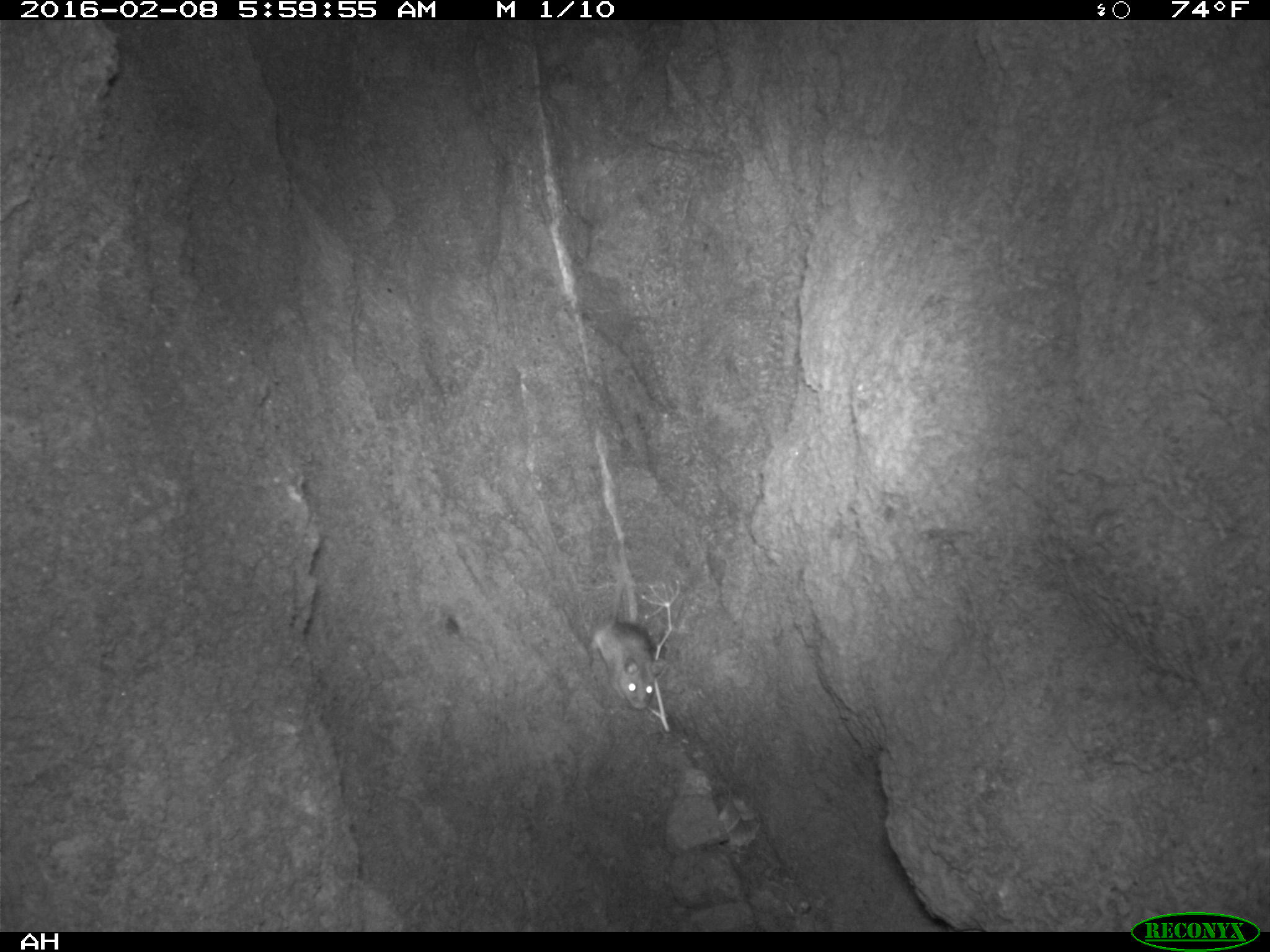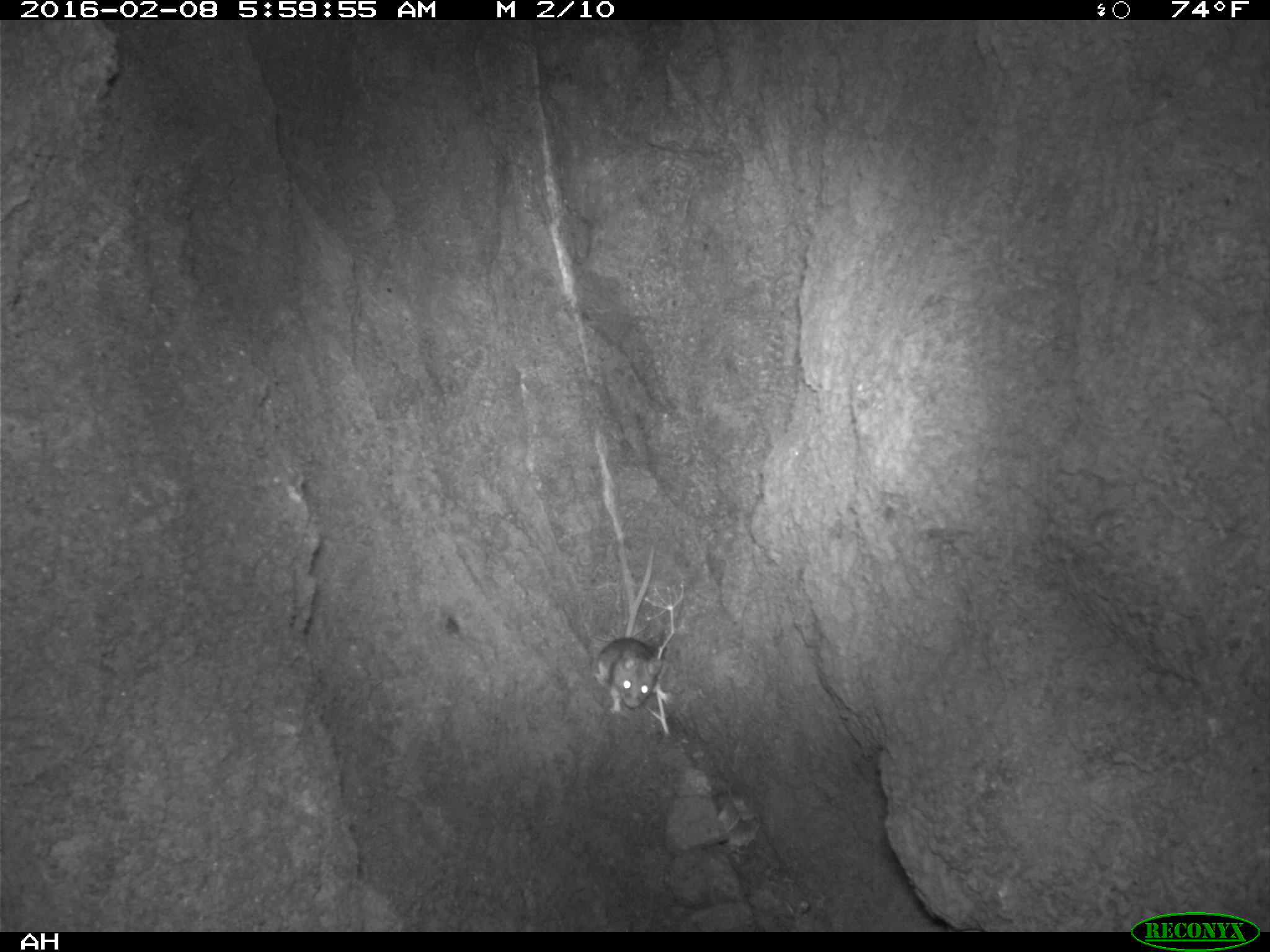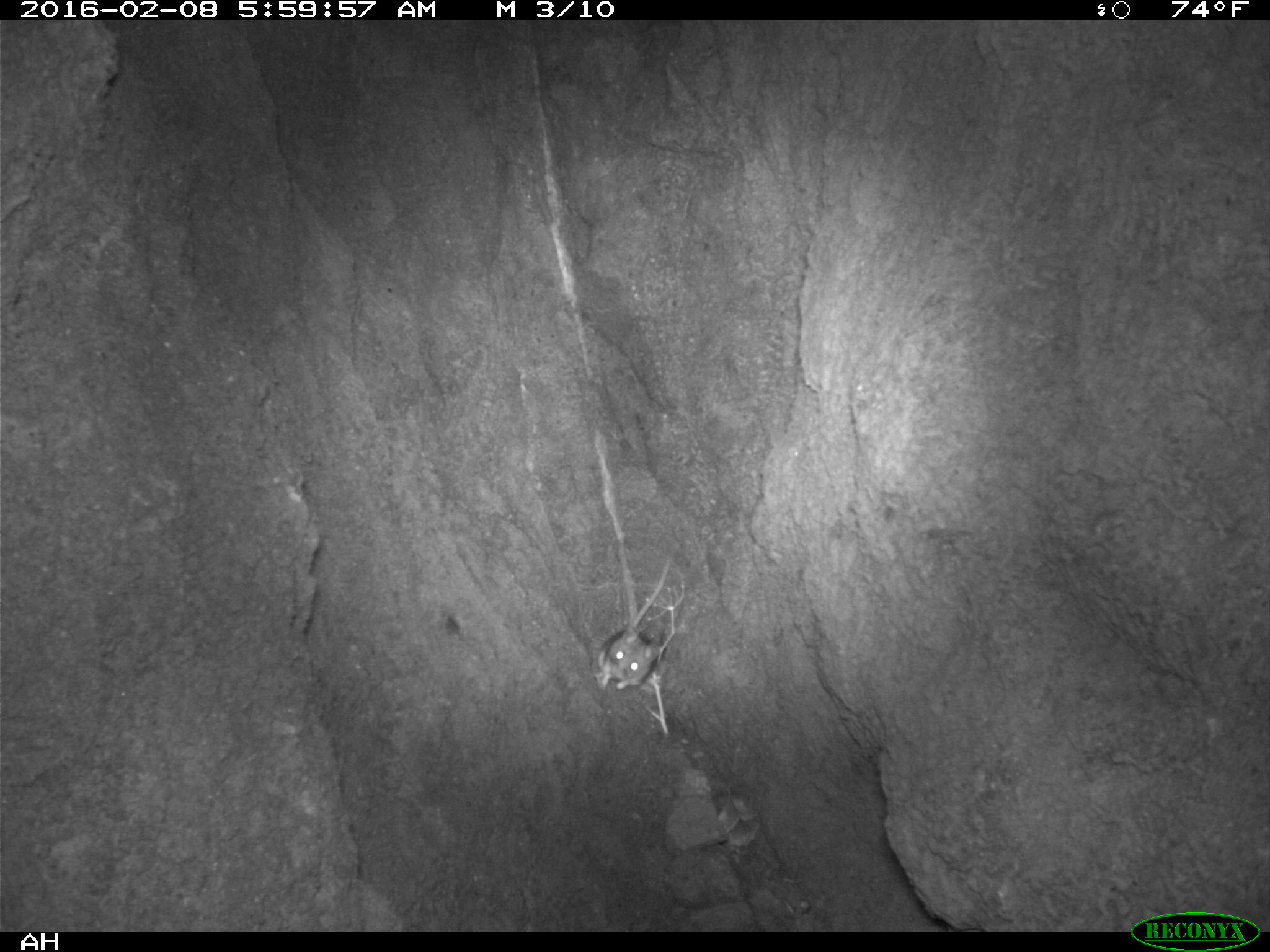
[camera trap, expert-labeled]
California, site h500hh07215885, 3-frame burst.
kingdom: Animalia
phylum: Chordata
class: Mammalia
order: Rodentia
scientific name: Rodentia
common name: rodent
Rodent (Rodentia).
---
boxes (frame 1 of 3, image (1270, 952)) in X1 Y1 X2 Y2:
rodent: 589 580 667 710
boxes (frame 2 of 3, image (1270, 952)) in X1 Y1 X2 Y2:
rodent: 595 545 662 713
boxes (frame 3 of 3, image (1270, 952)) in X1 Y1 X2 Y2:
rodent: 594 564 668 691